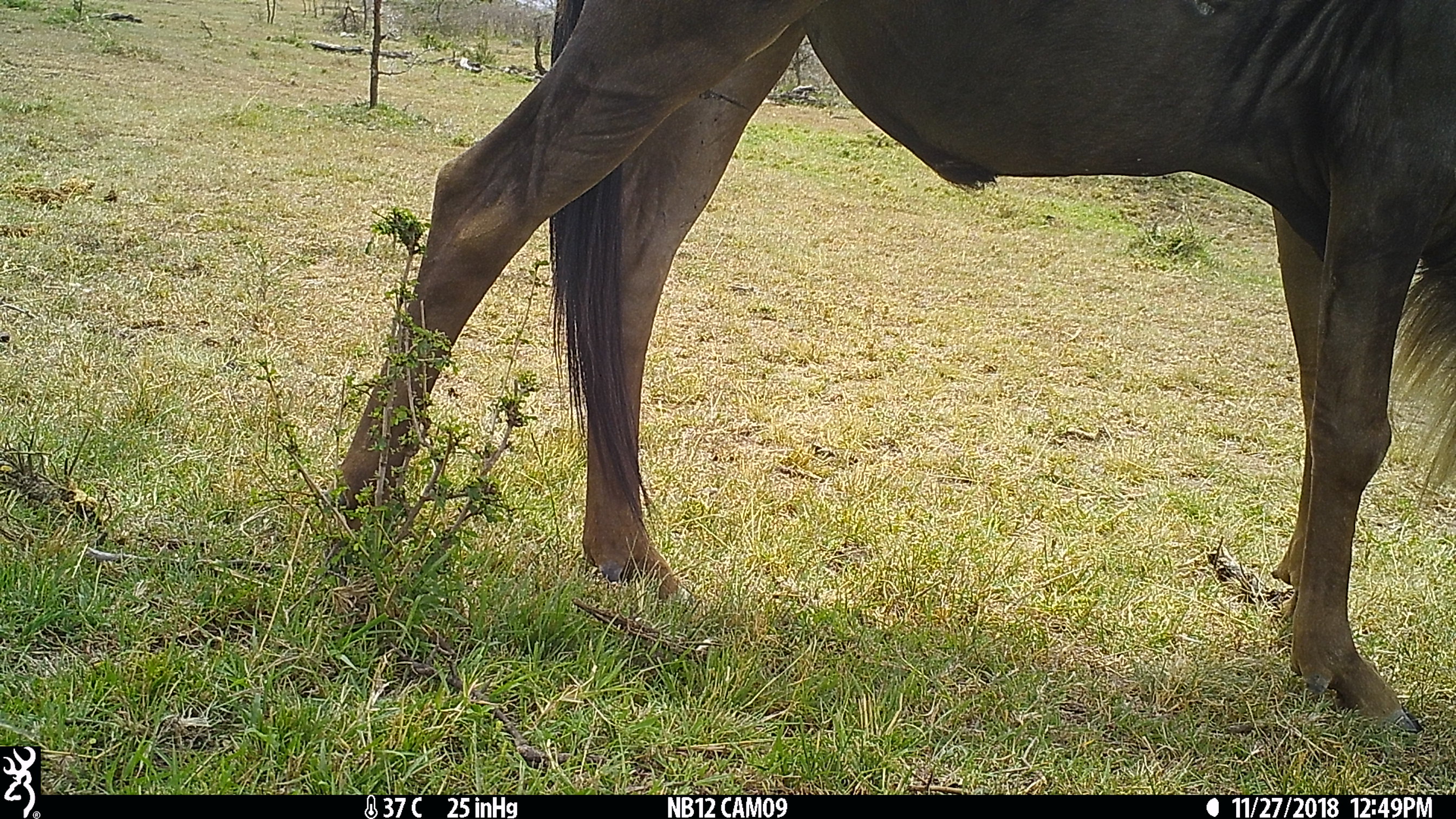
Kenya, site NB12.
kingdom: Animalia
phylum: Chordata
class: Mammalia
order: Artiodactyla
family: Bovidae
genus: Connochaetes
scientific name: Connochaetes taurinus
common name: blue wildebeest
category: wildebeest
Wildebeest (blue wildebeest) (Connochaetes taurinus).